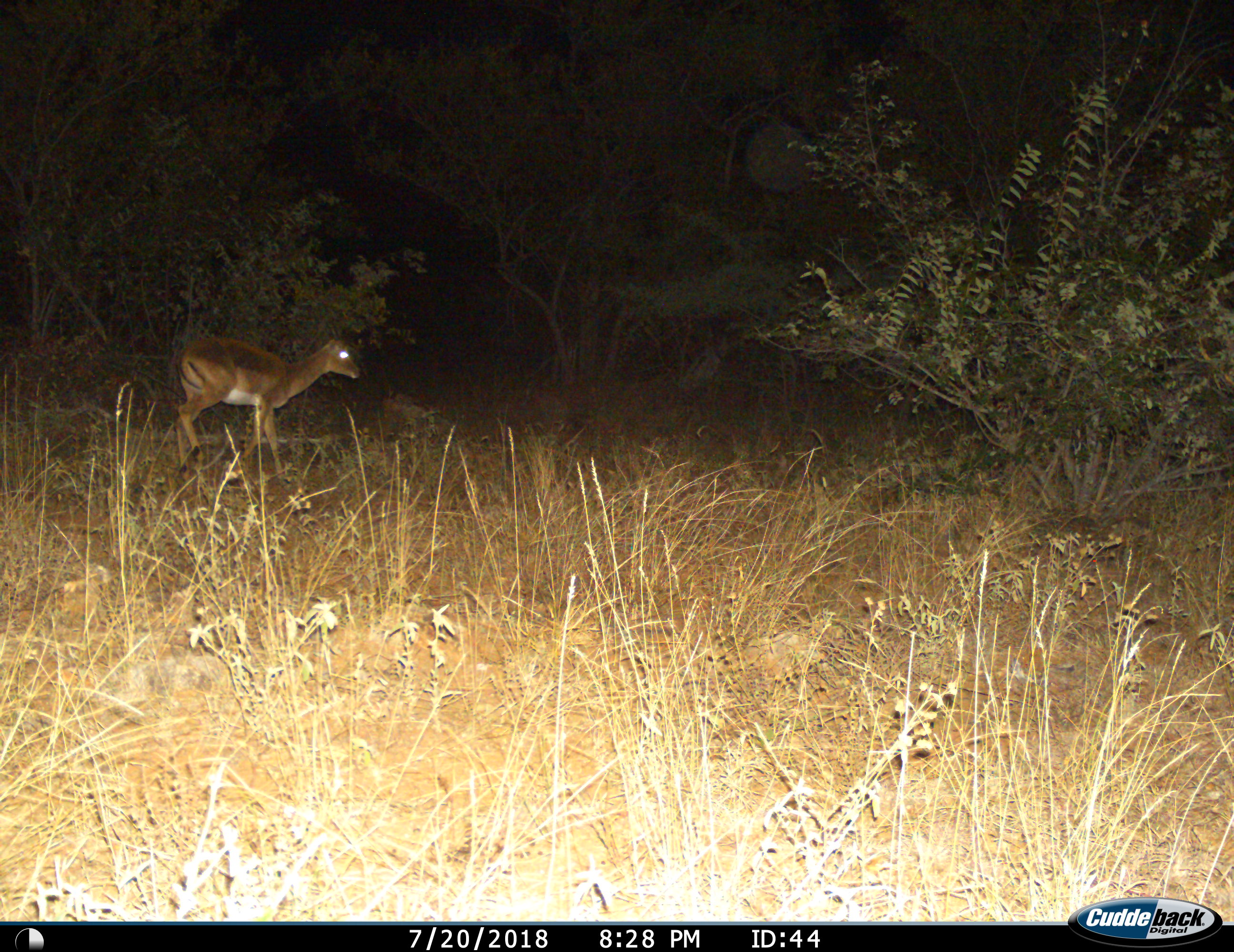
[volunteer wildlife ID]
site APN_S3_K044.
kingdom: Animalia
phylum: Chordata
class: Mammalia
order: Artiodactyla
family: Bovidae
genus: Aepyceros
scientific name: Aepyceros melampus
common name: impala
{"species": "impala (Aepyceros melampus)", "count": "1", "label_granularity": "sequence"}